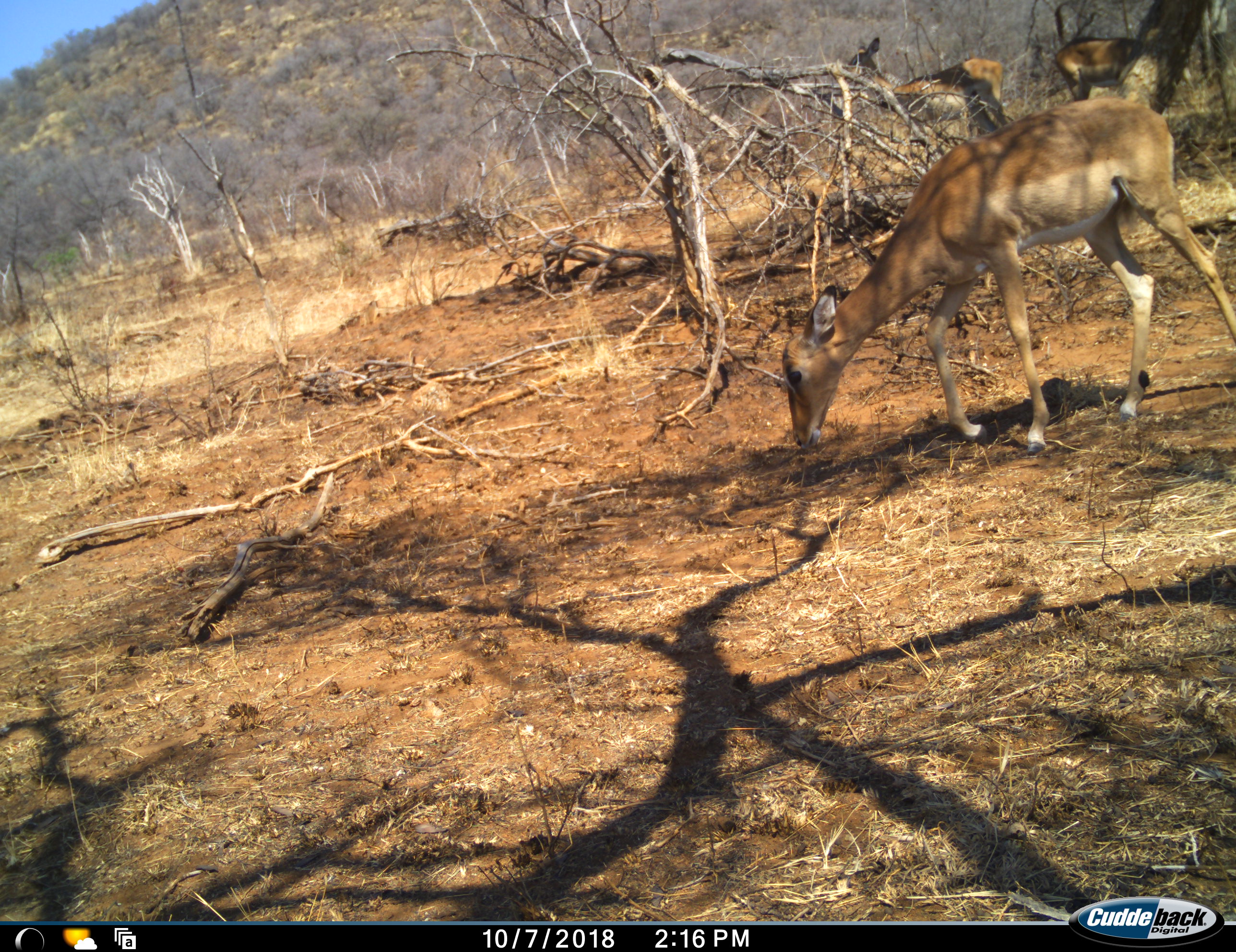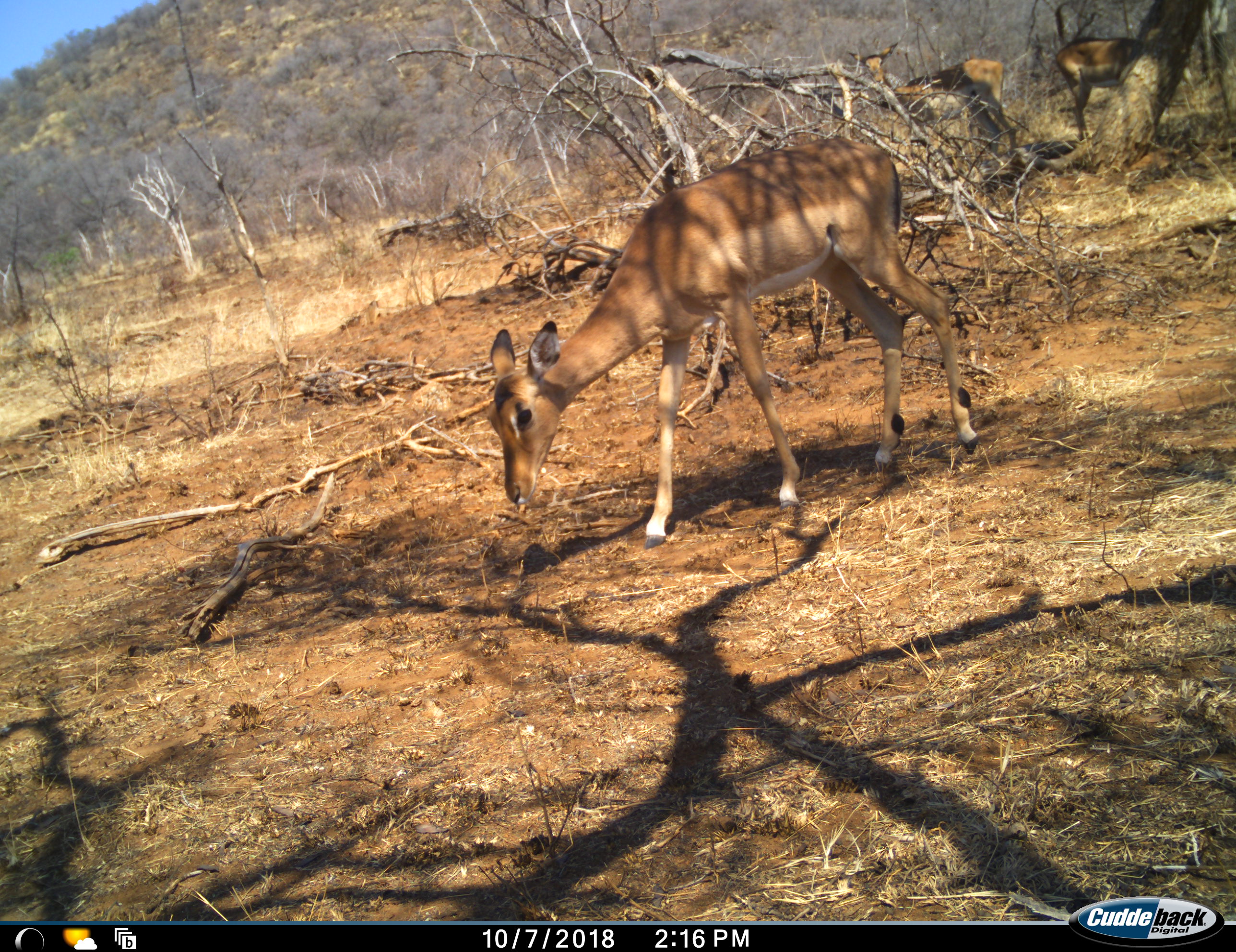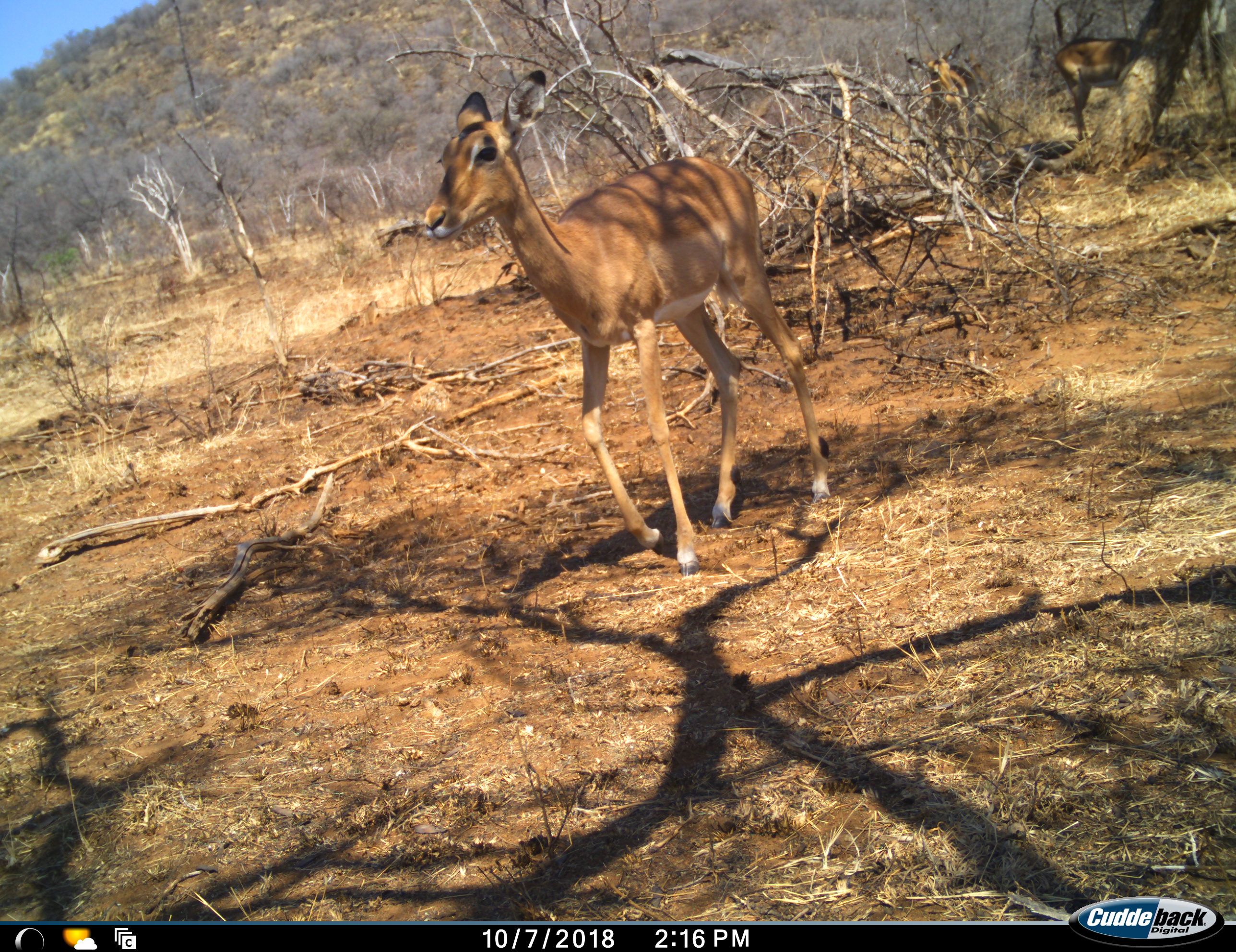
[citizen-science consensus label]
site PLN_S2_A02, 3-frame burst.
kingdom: Animalia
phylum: Chordata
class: Mammalia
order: Artiodactyla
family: Bovidae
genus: Aepyceros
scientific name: Aepyceros melampus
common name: impala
Impala (Aepyceros melampus), count 3. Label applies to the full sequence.